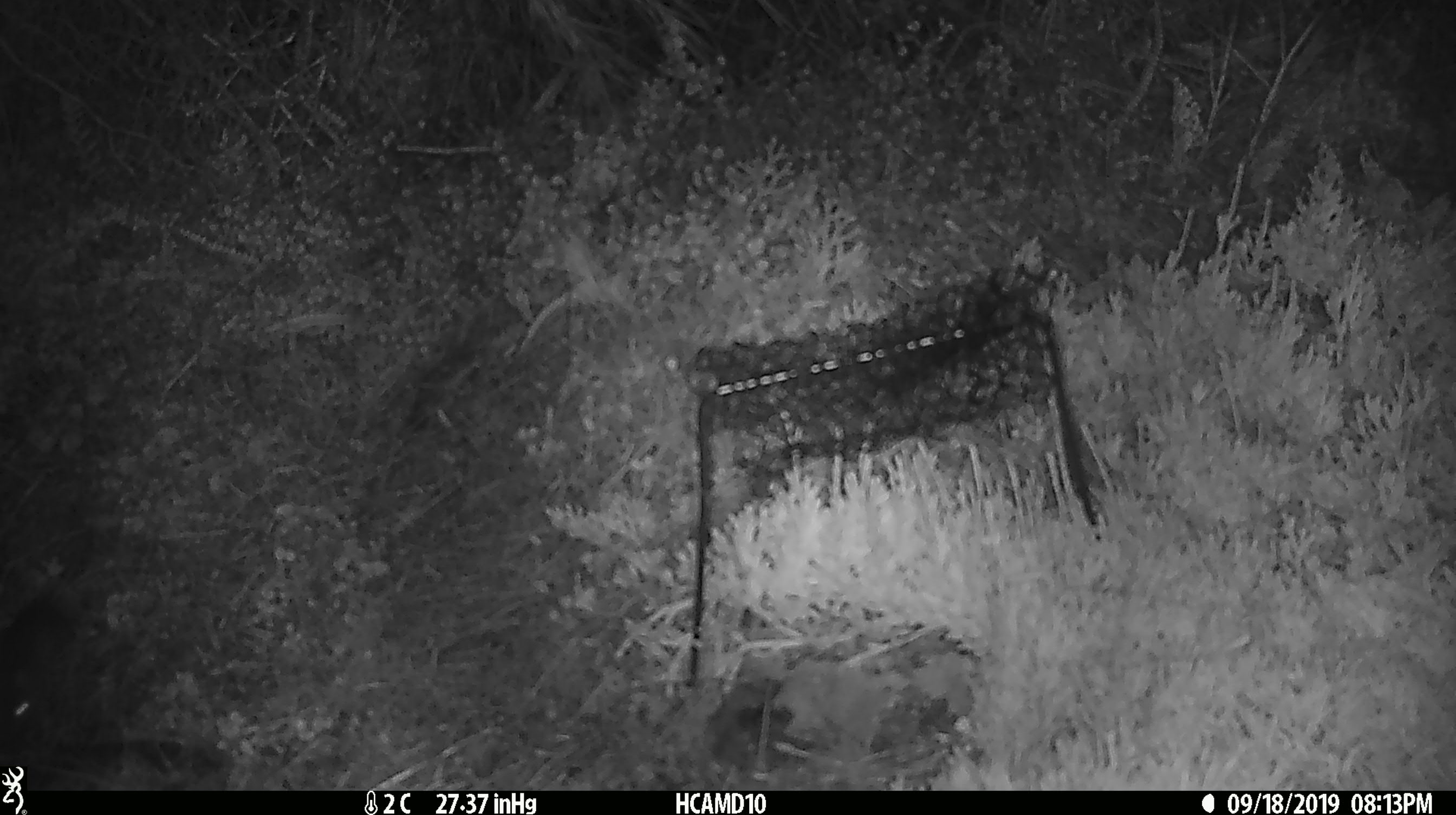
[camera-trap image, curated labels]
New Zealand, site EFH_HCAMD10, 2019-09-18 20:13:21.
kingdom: Animalia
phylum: Chordata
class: Mammalia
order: Rodentia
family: Muridae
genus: Mus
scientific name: Mus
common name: mouse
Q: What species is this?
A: Mouse (Mus).